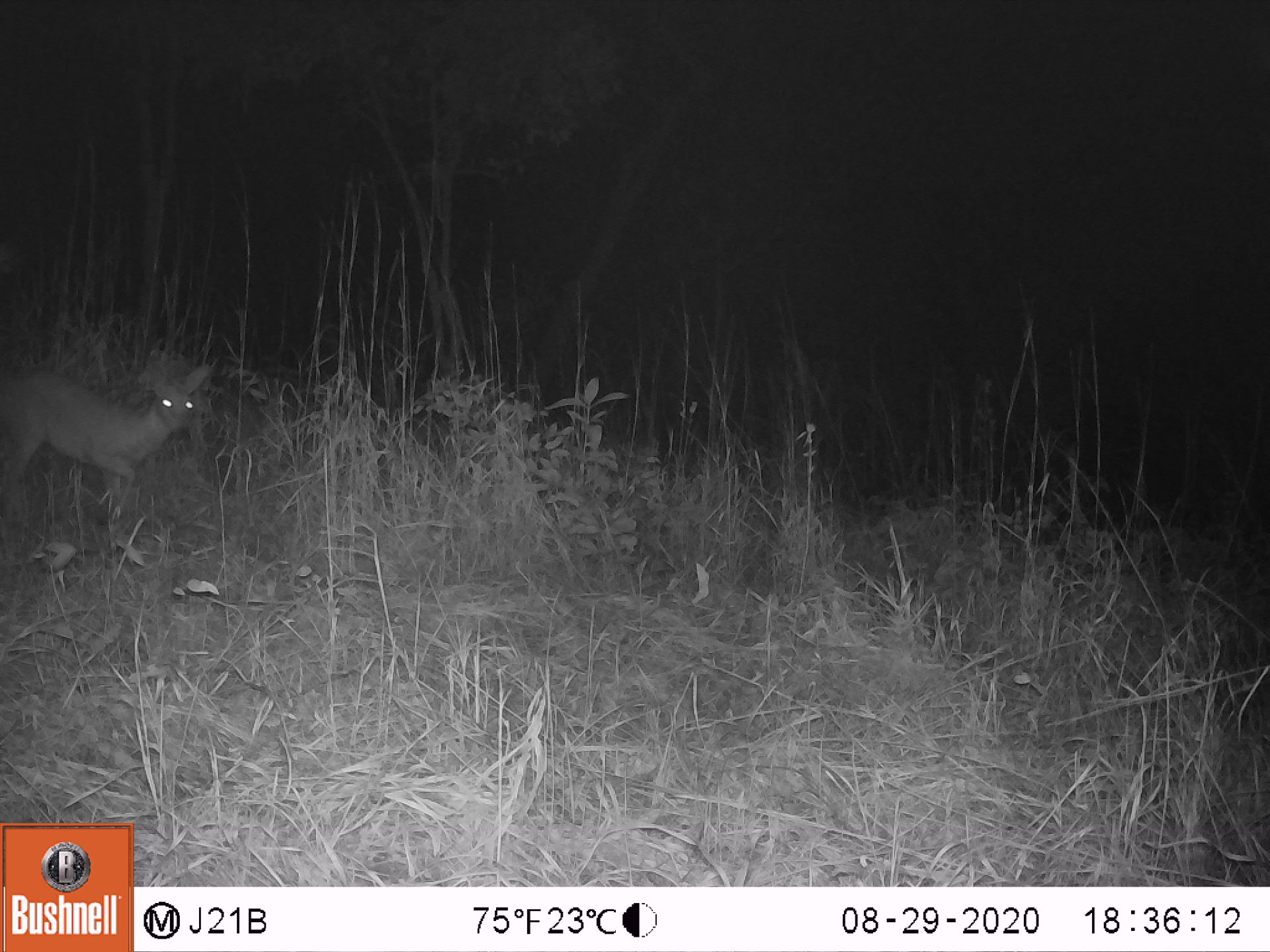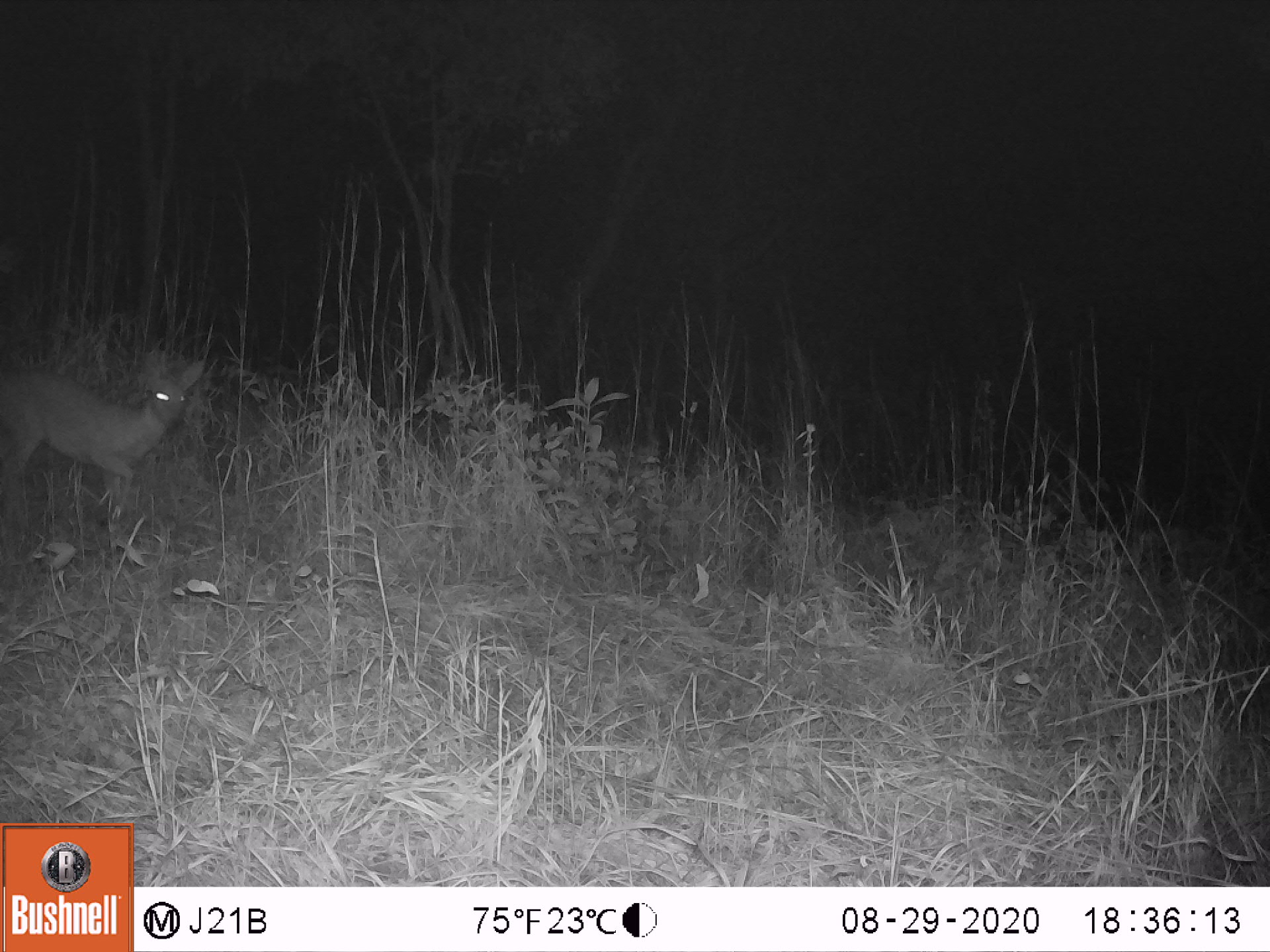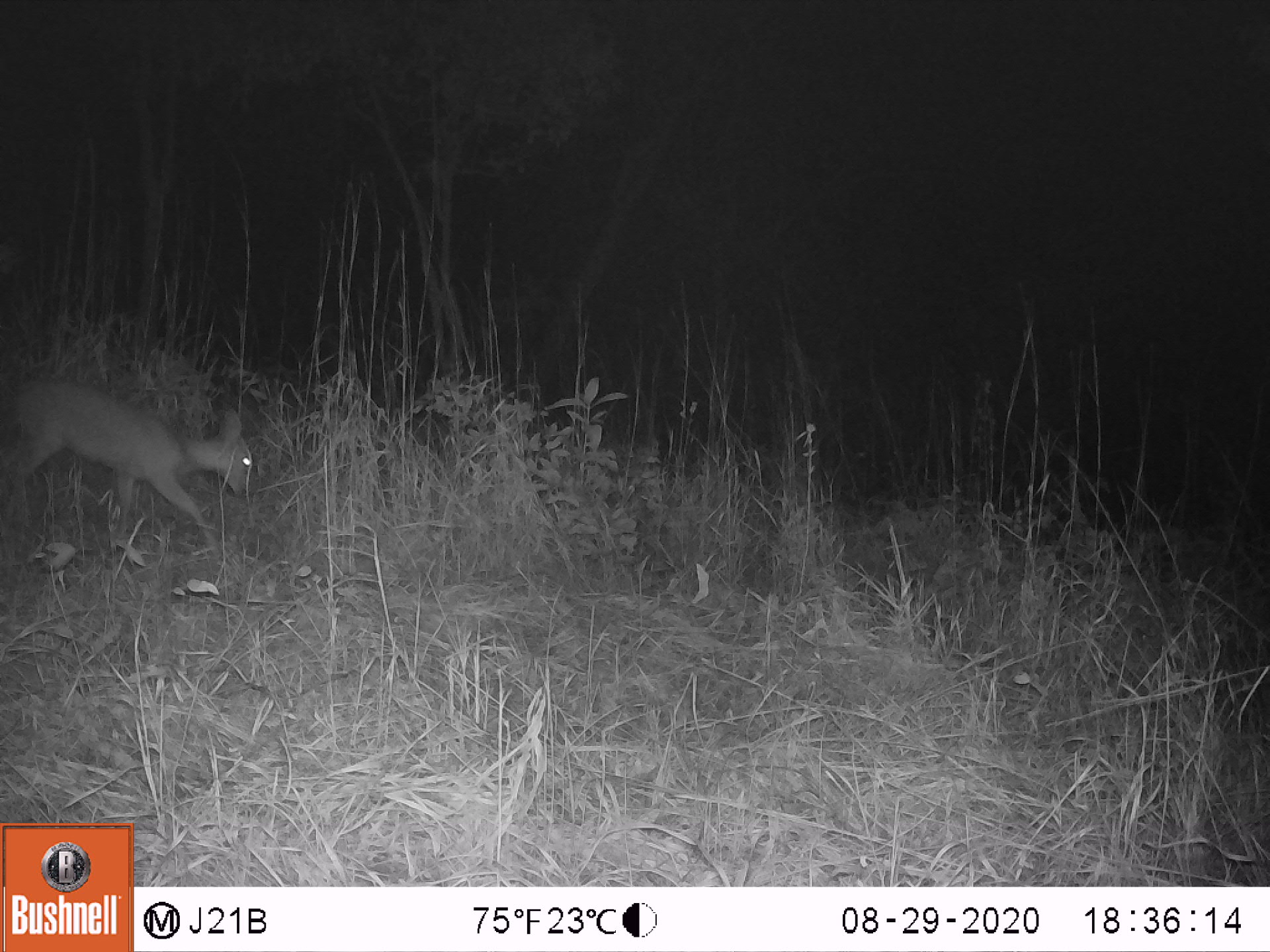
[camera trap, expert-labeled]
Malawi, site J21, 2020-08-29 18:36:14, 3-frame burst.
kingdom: Animalia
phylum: Chordata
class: Mammalia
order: Artiodactyla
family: Bovidae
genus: Sylvicapra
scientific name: Sylvicapra grimmia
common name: common duiker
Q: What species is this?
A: Common duiker (Sylvicapra grimmia).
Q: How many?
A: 1.